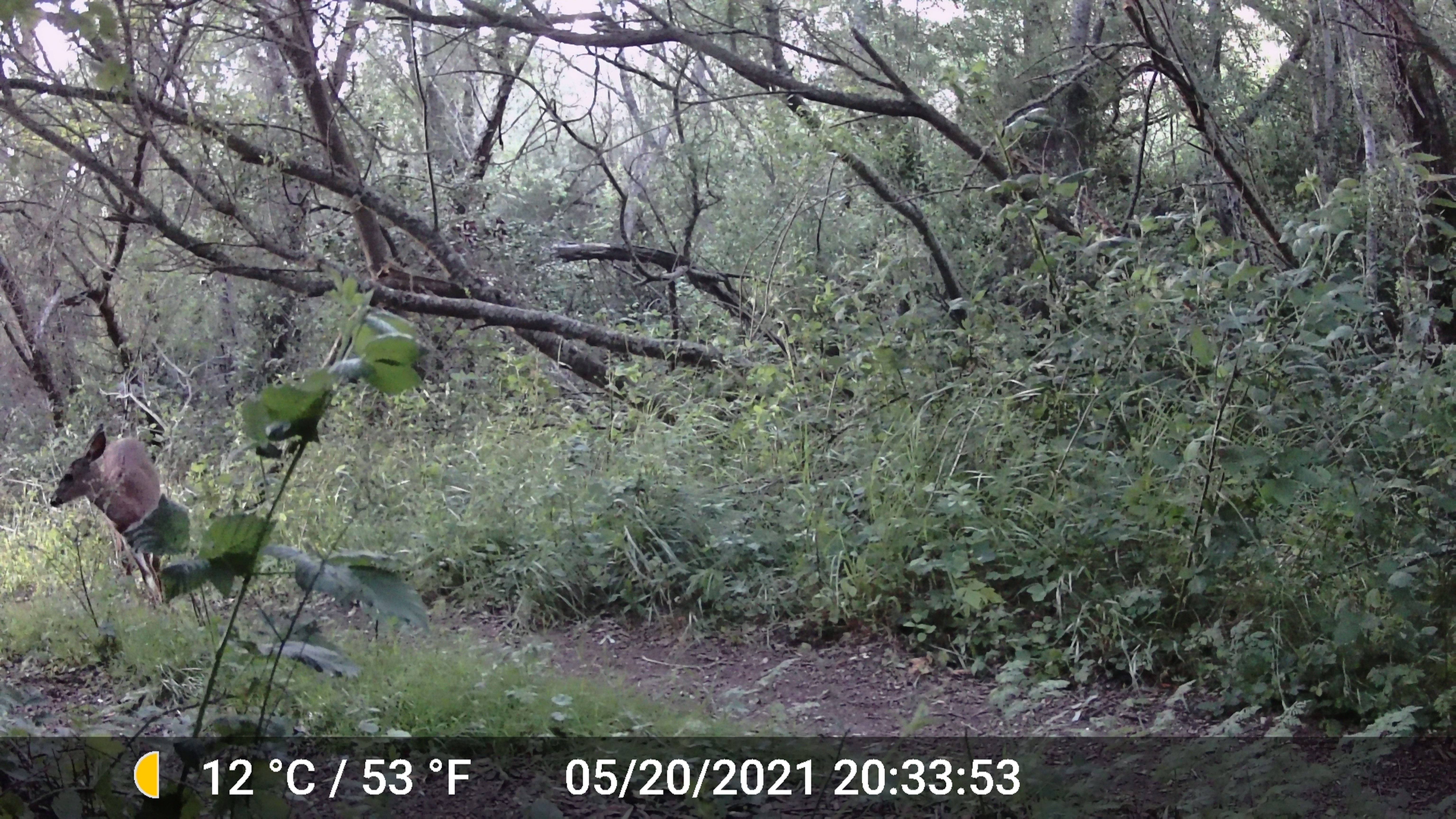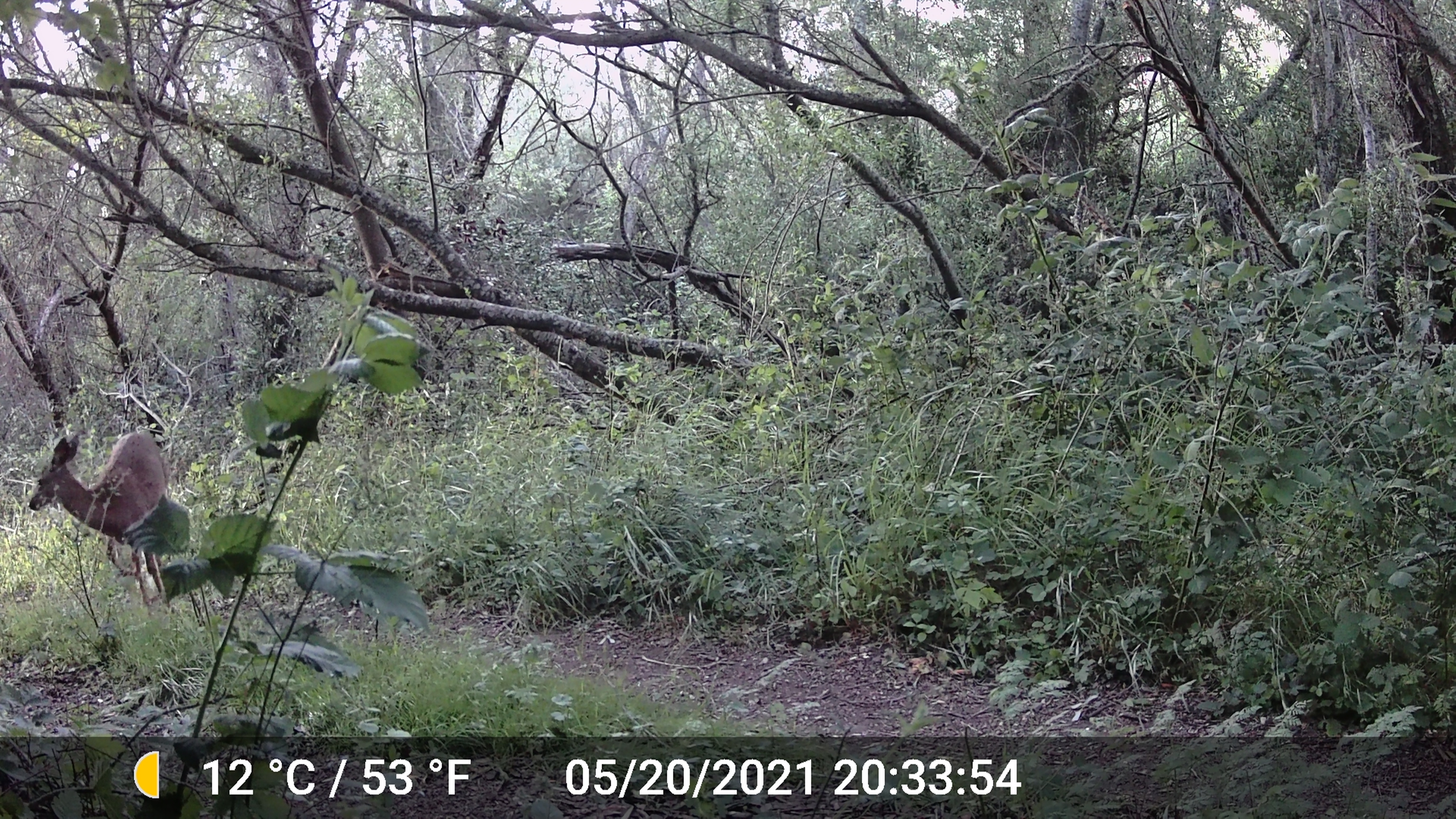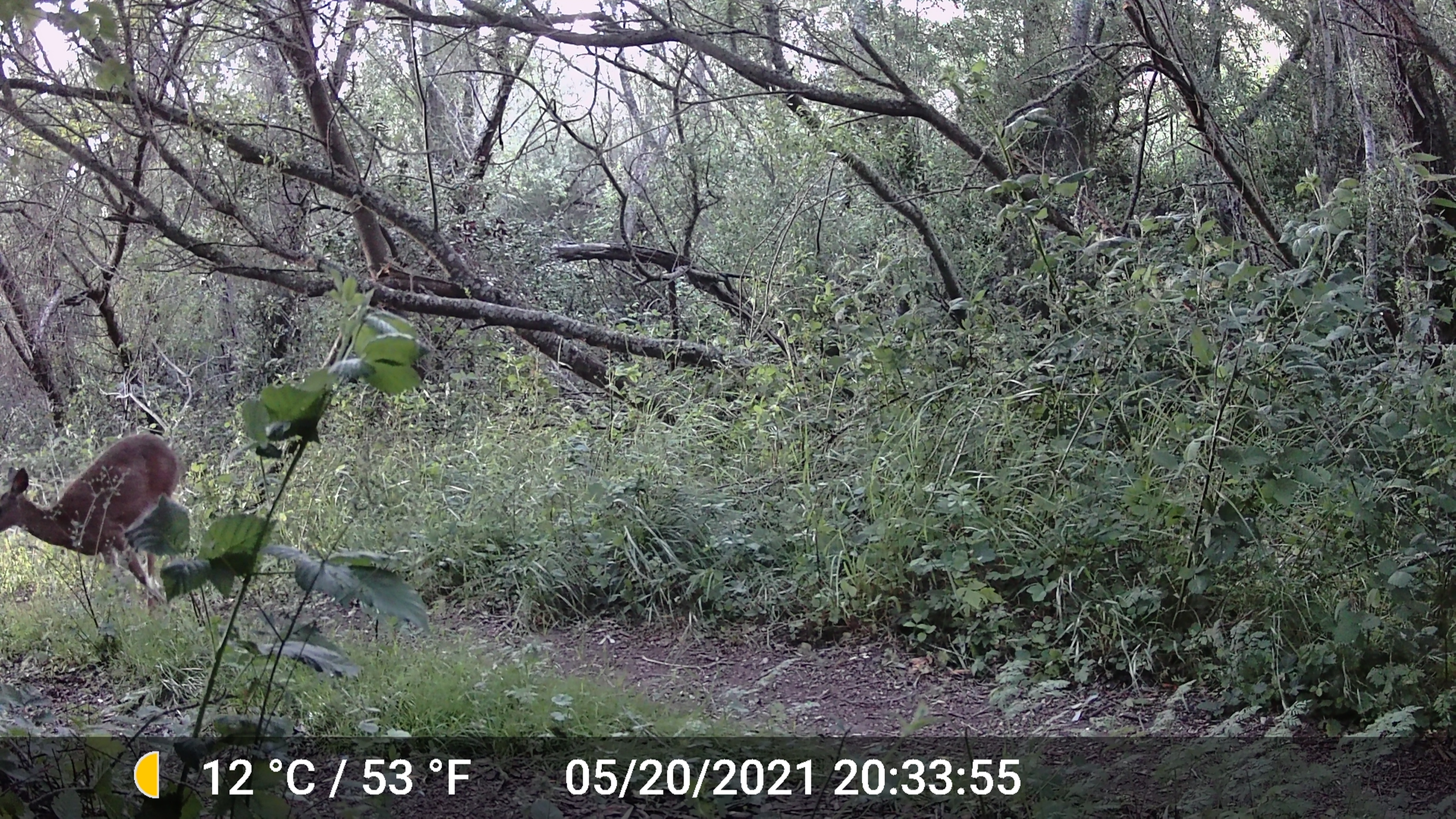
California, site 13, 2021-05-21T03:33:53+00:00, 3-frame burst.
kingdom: Animalia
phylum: Chordata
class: Mammalia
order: Artiodactyla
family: Cervidae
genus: Odocoileus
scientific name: Odocoileus hemionus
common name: mule deer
Mule deer (Odocoileus hemionus).